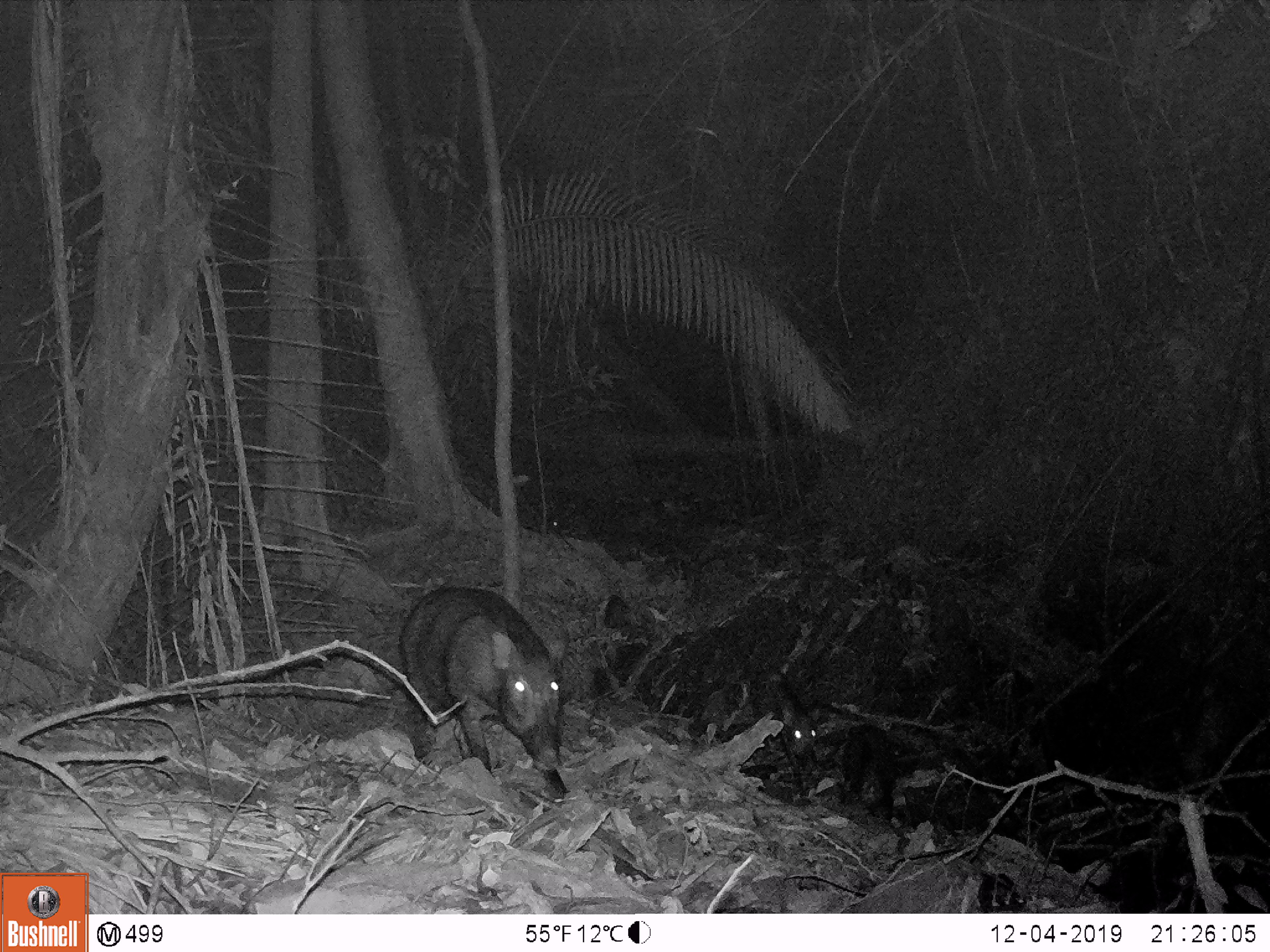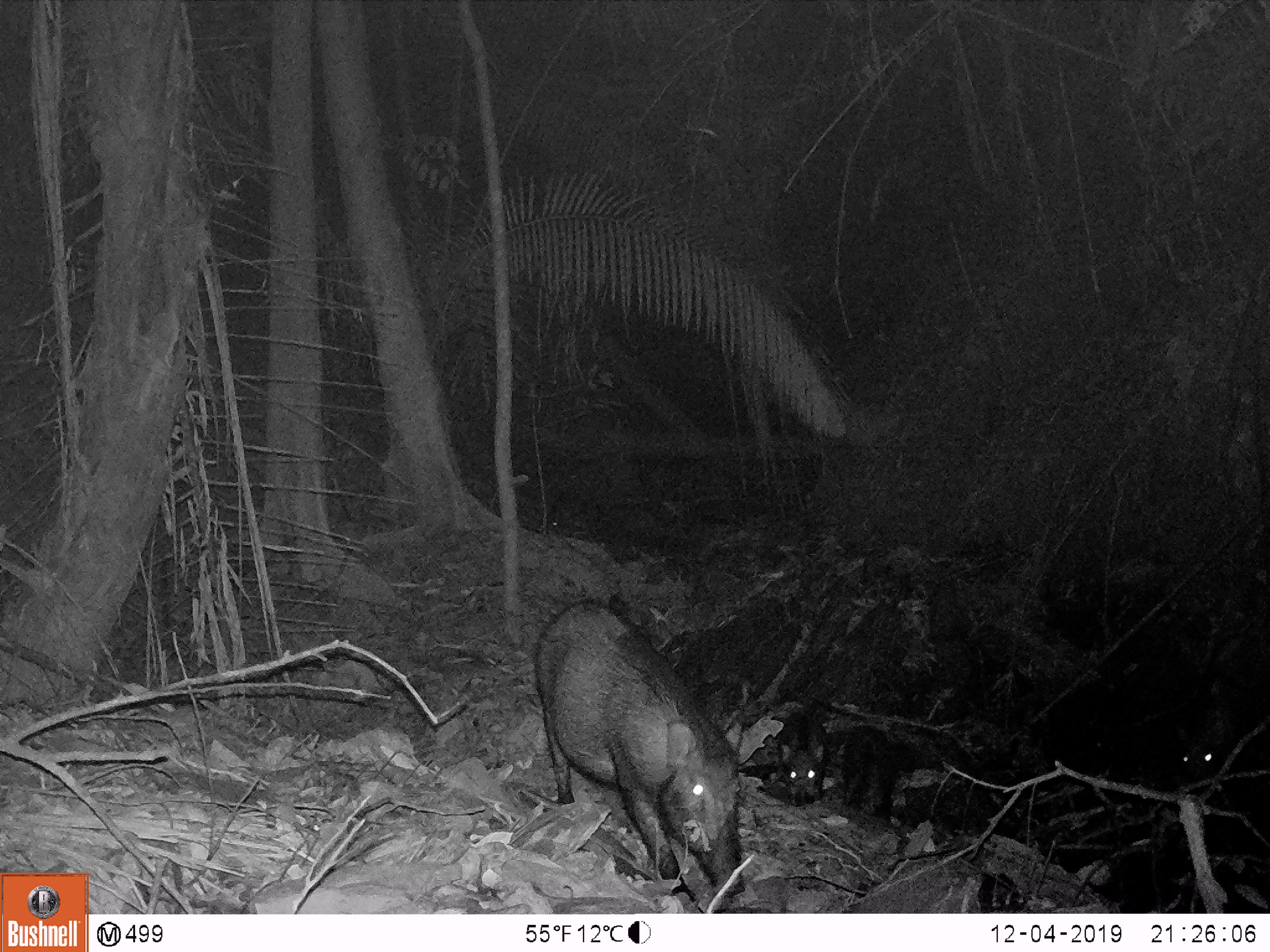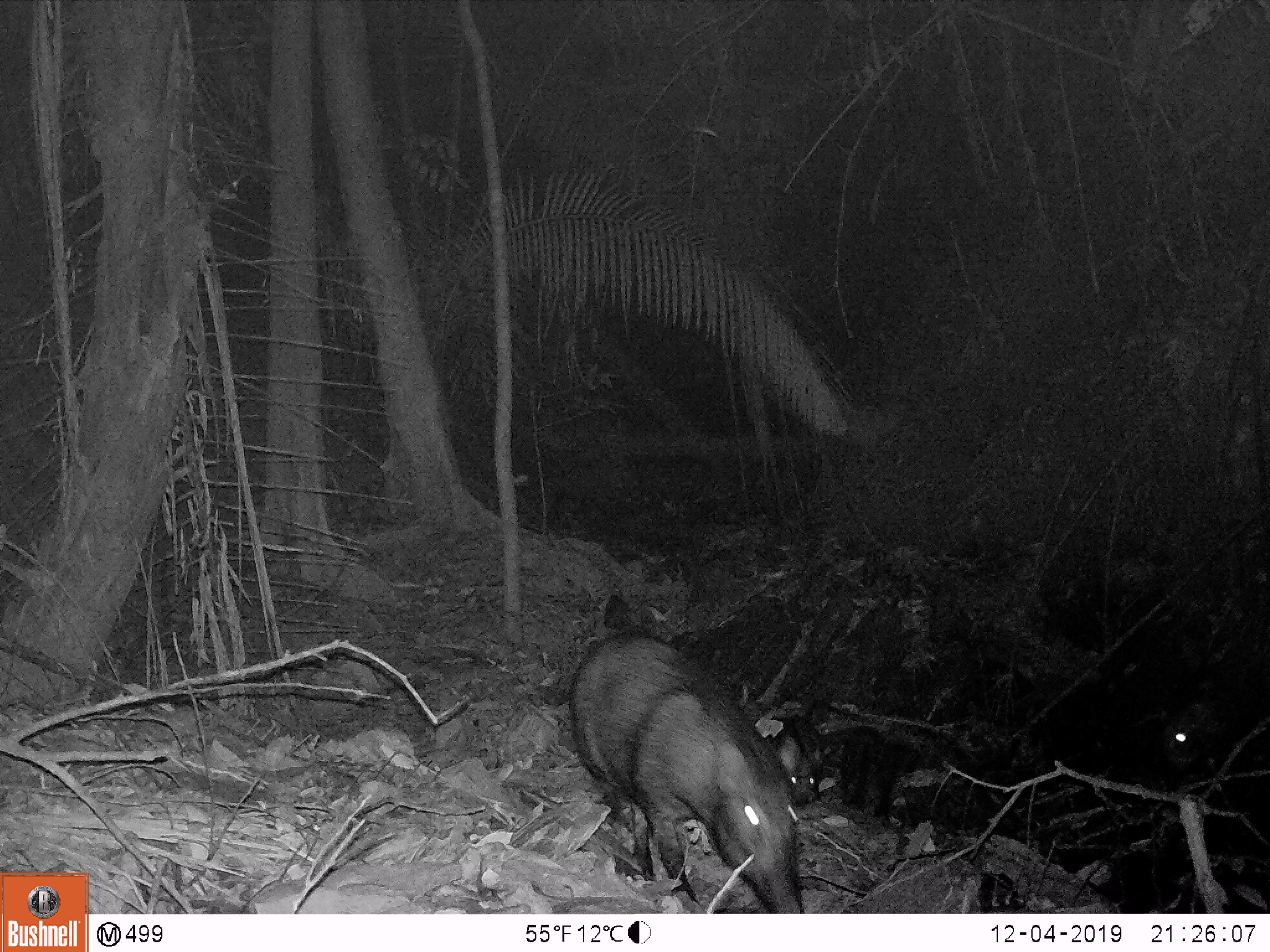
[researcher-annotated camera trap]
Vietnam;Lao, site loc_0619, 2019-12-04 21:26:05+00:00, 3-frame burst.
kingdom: Animalia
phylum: Chordata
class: Mammalia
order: Artiodactyla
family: Suidae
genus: Sus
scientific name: Sus scrofa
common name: eurasian wild pig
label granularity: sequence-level